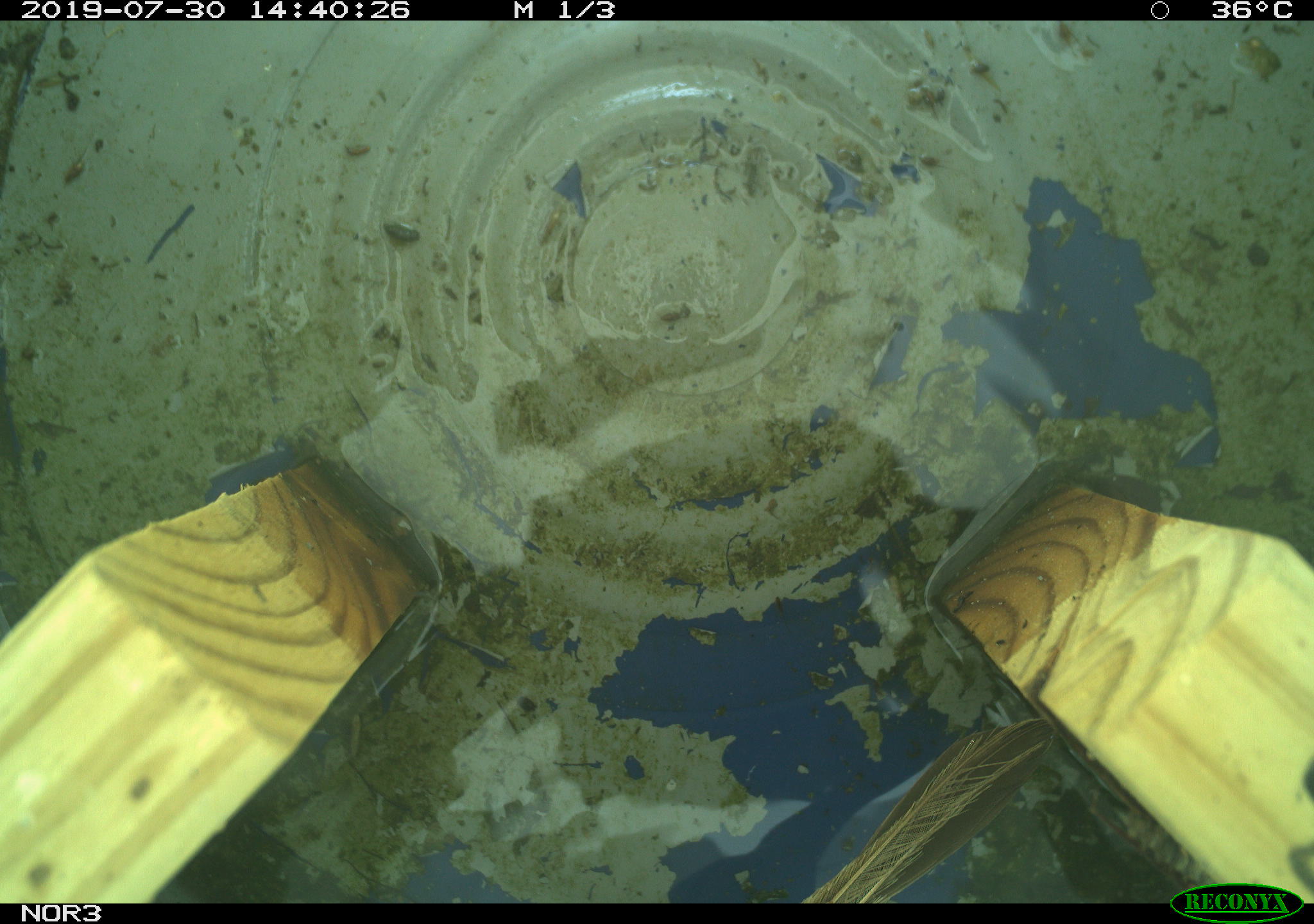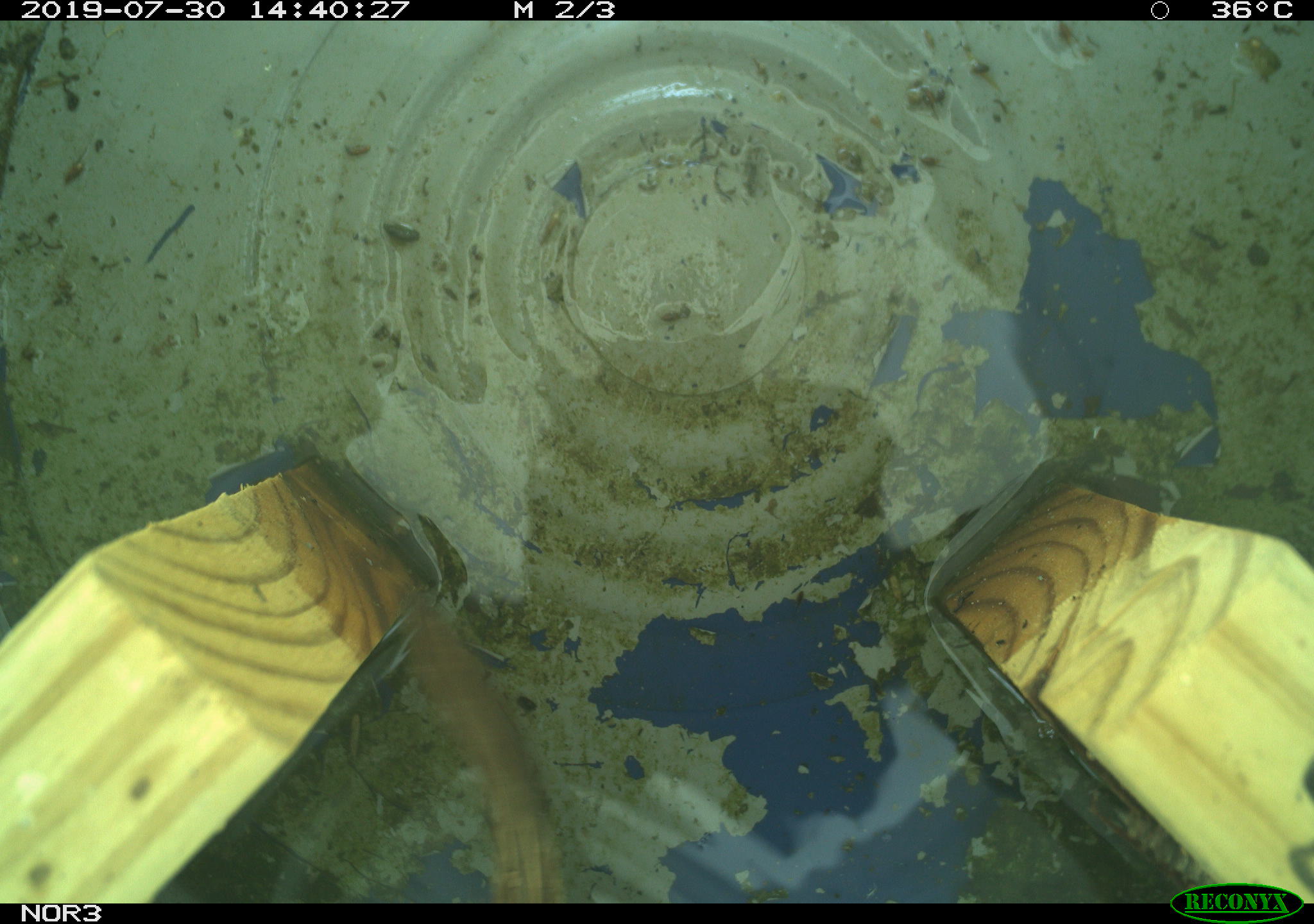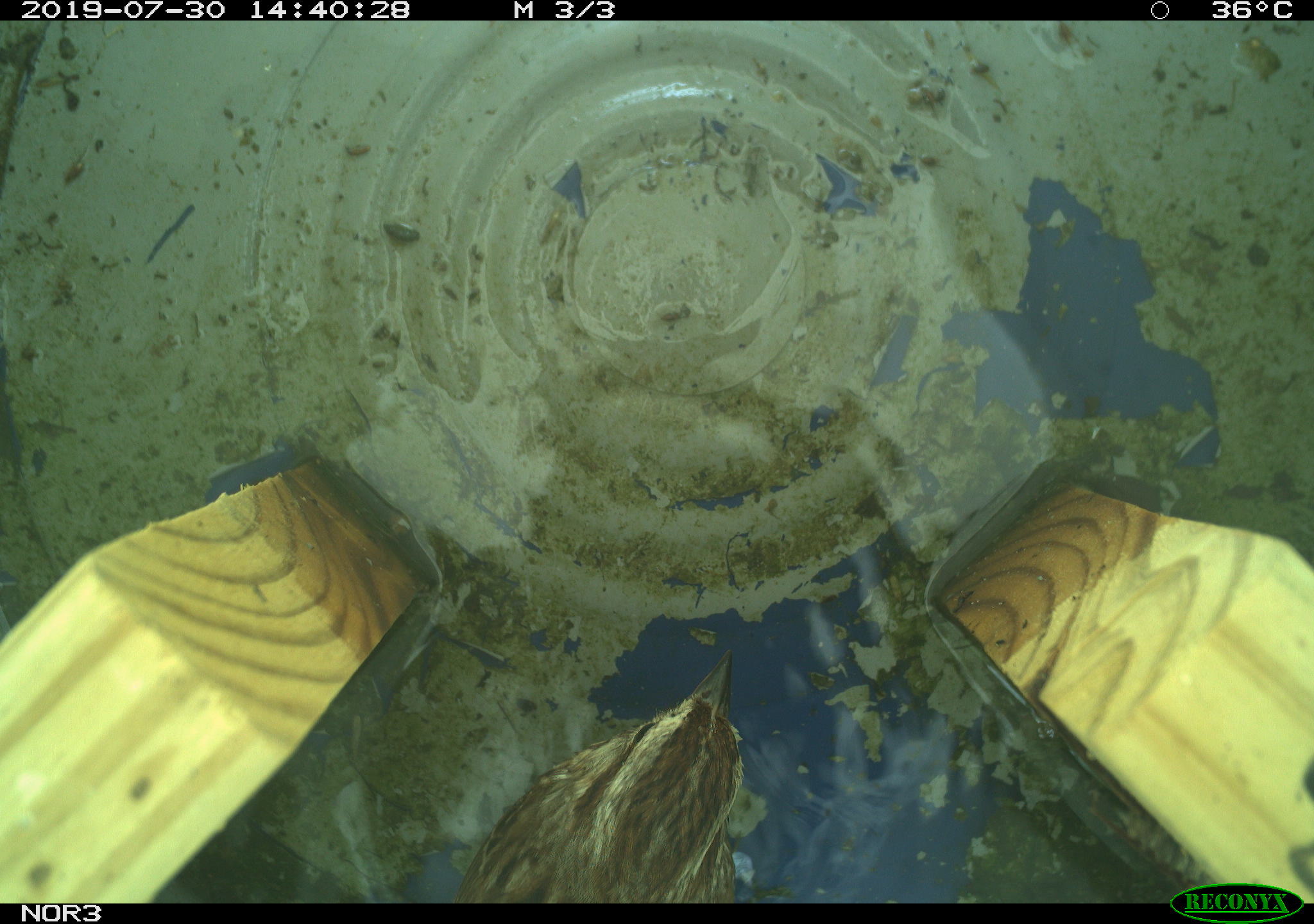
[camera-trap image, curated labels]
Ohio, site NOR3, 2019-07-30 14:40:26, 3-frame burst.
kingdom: Animalia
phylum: Chordata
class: Aves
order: Passeriformes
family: Passerellidae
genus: Melospiza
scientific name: Melospiza melodia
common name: song sparrow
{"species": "song sparrow (Melospiza melodia)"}